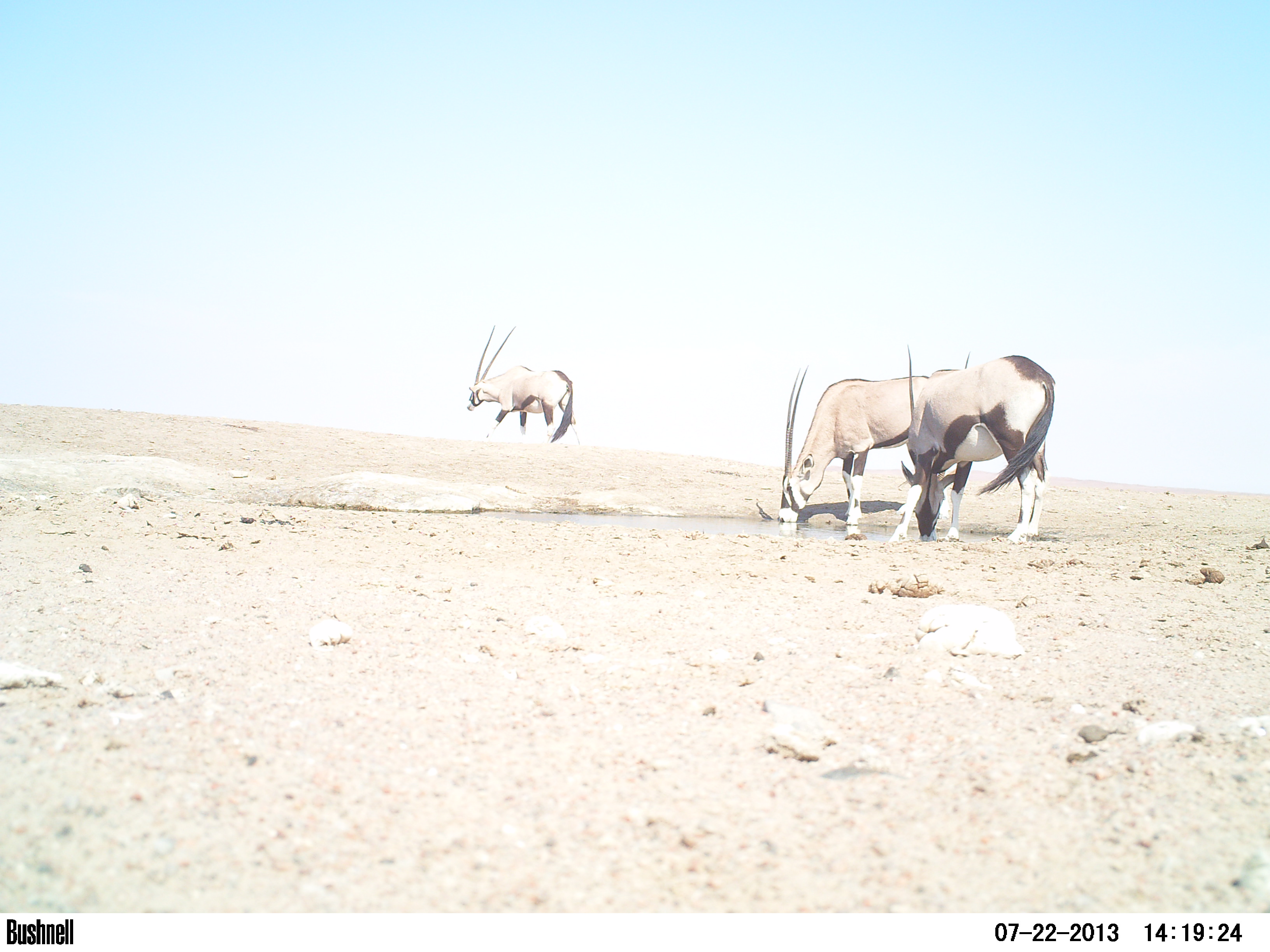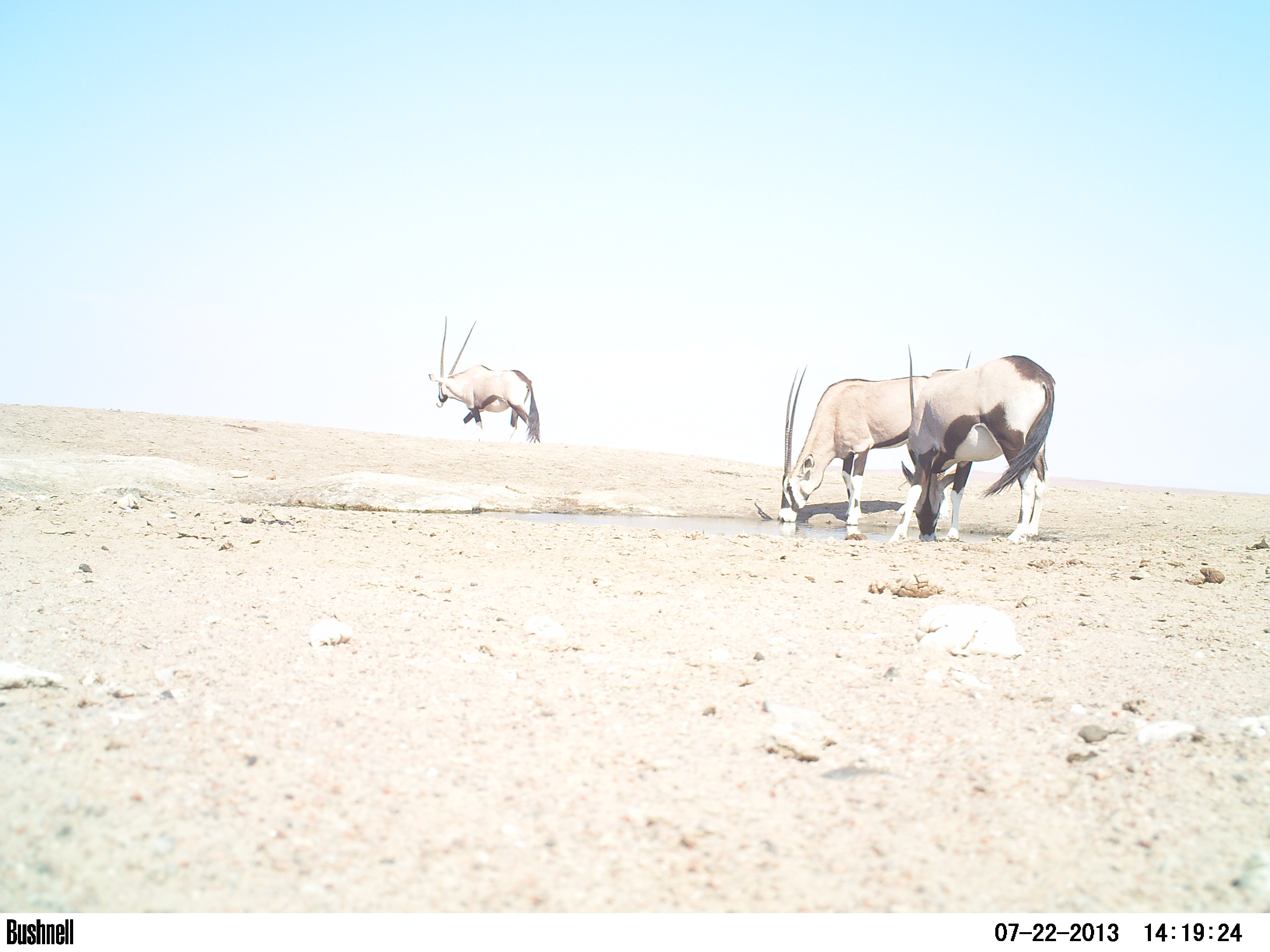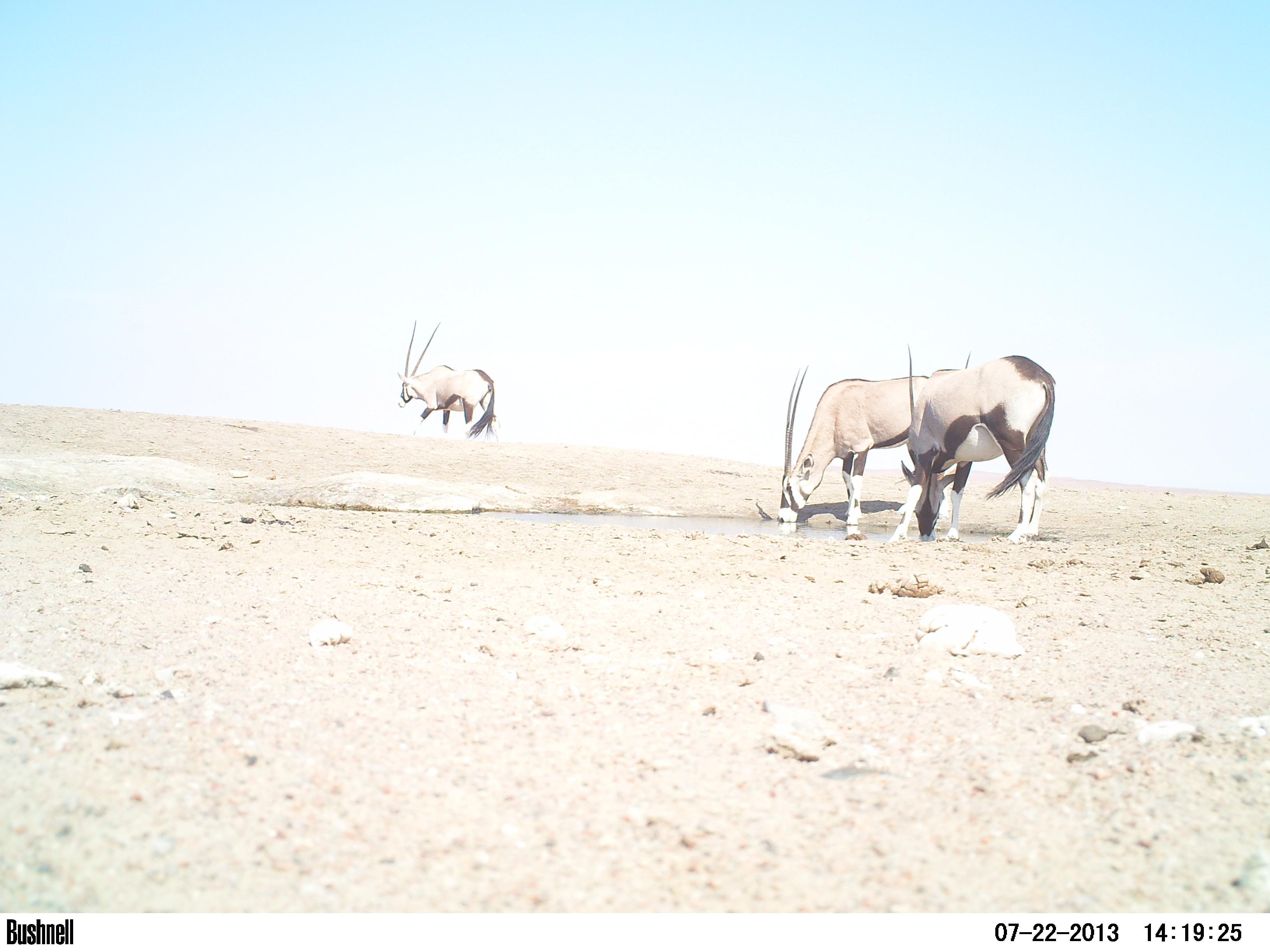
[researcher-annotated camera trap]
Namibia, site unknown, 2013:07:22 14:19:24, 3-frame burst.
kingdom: Animalia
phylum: Chordata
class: Aves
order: Struthioniformes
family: Struthionidae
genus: Struthio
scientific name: Struthio camelus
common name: common ostrich